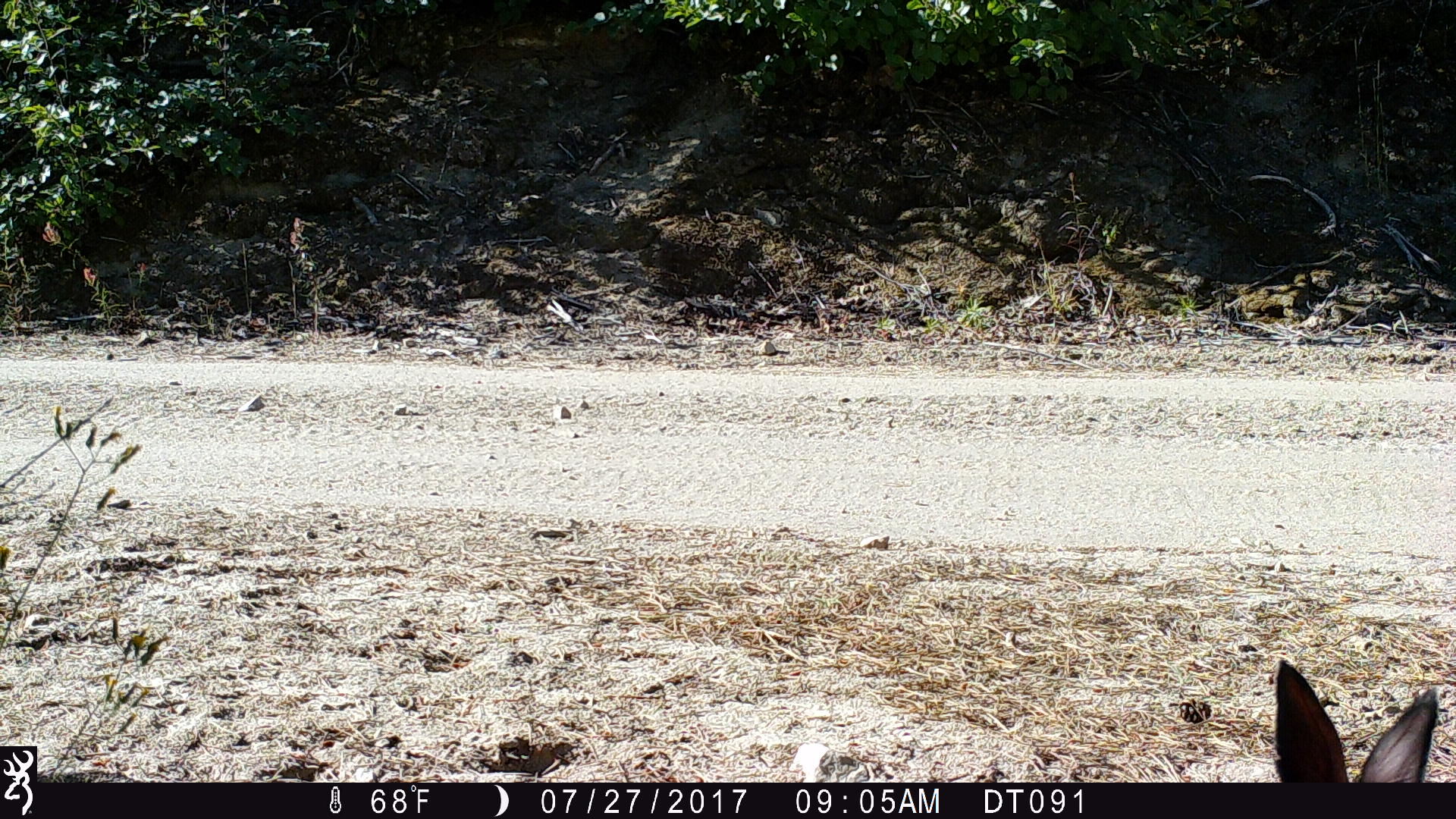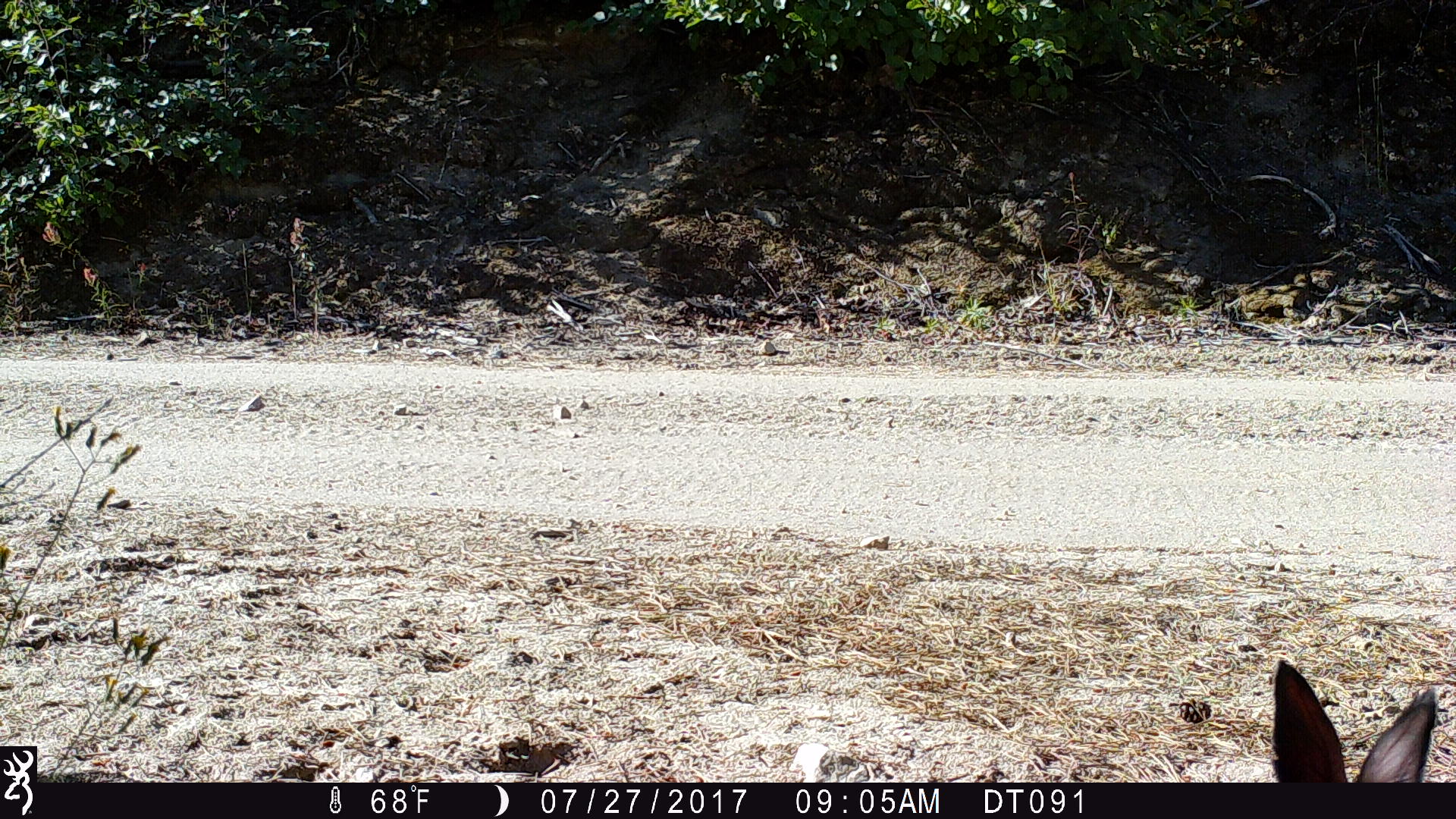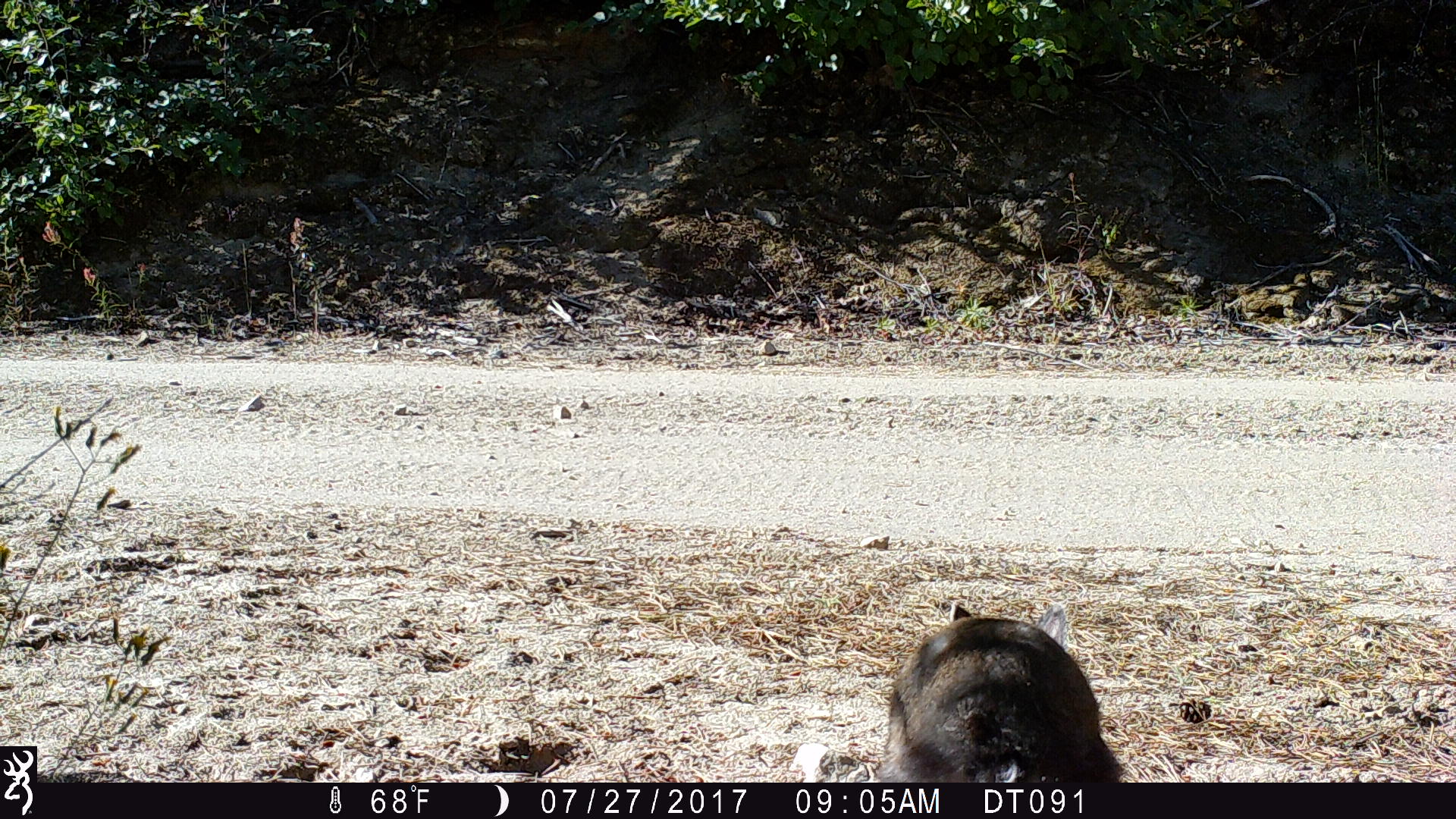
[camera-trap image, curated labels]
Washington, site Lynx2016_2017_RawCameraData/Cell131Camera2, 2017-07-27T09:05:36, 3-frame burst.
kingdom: Animalia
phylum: Chordata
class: Mammalia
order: Lagomorpha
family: Leporidae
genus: Lepus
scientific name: Lepus americanus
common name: snowshoe hare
Lepus americanus (snowshoe hare). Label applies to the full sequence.